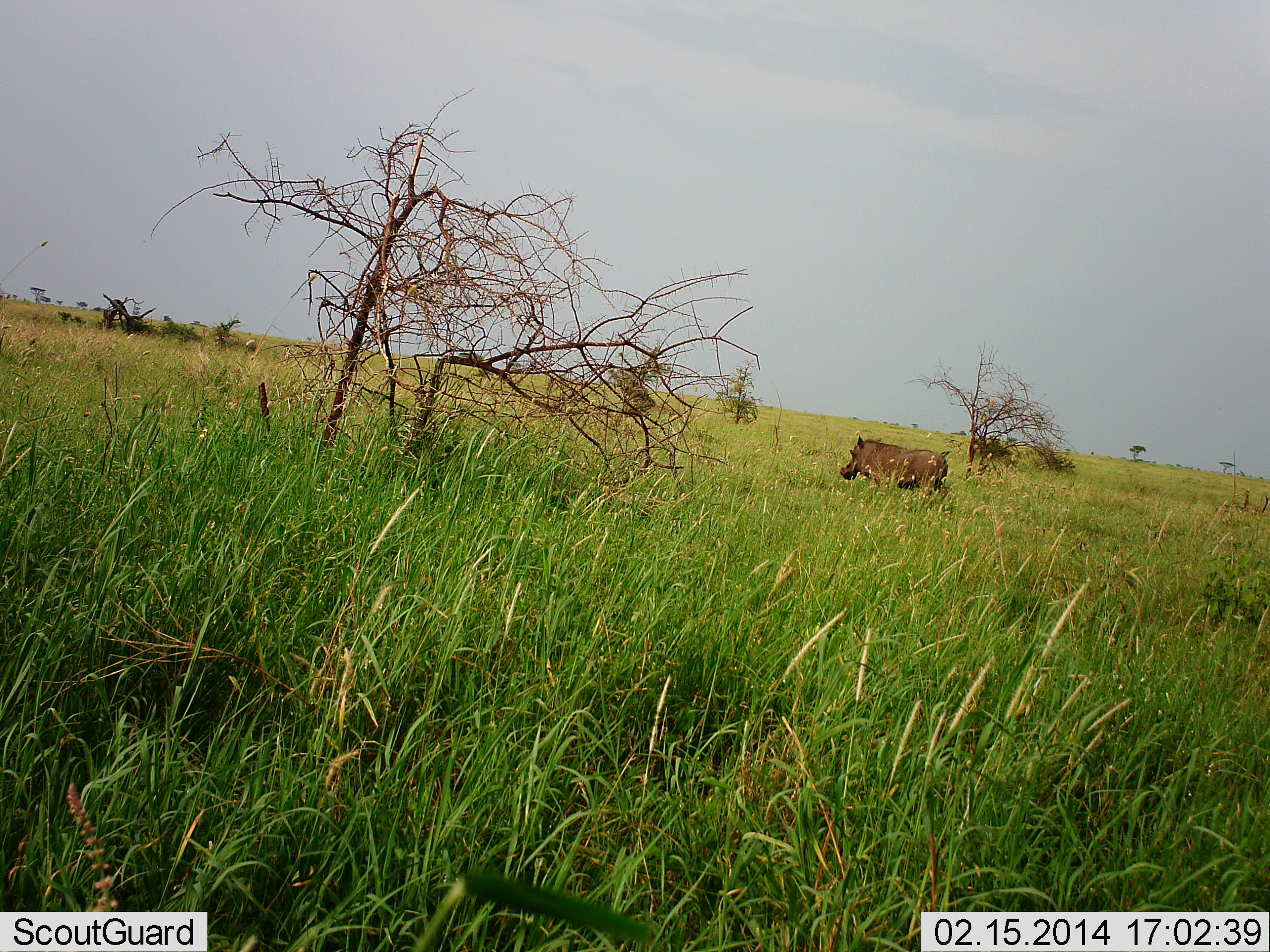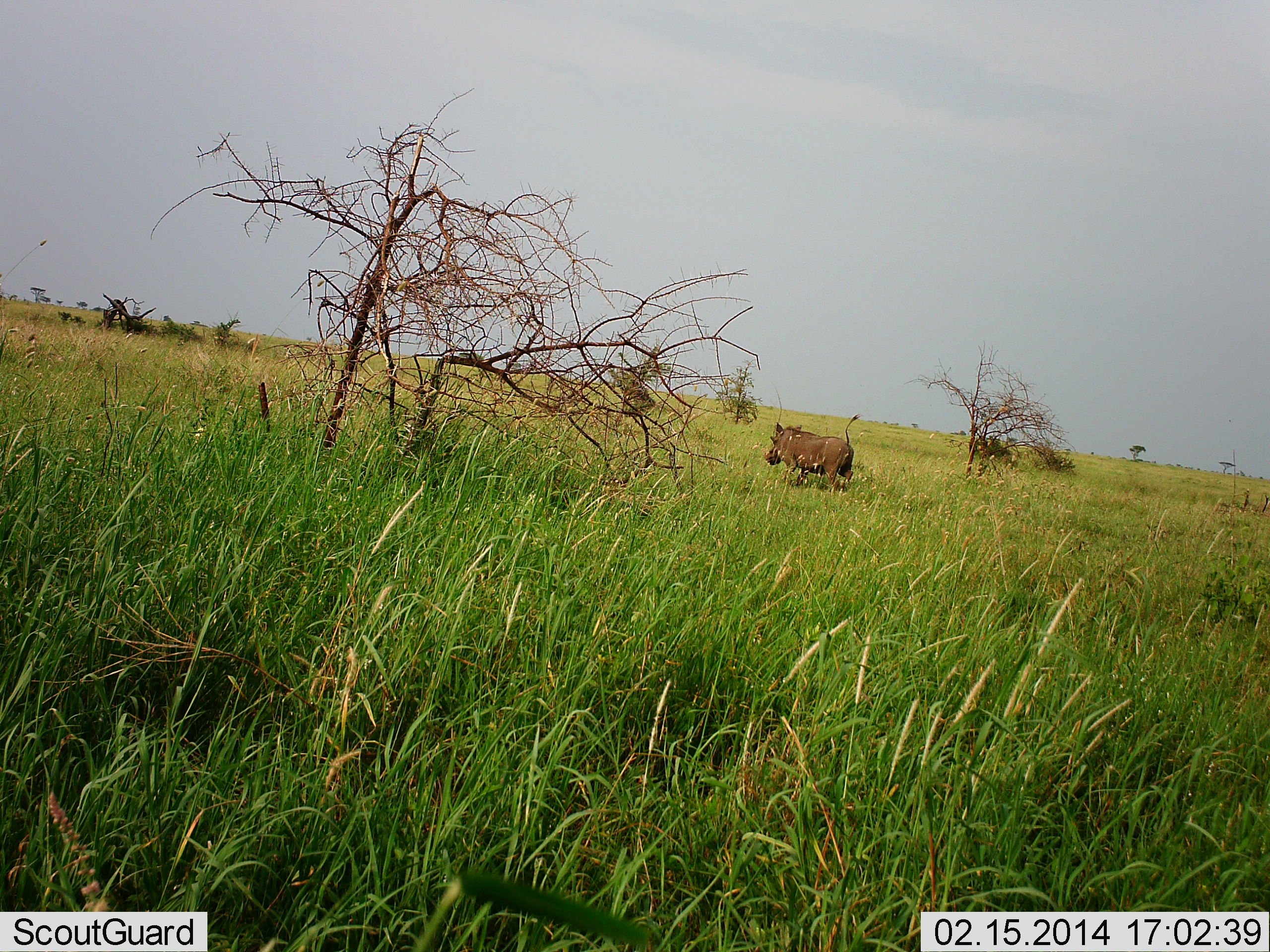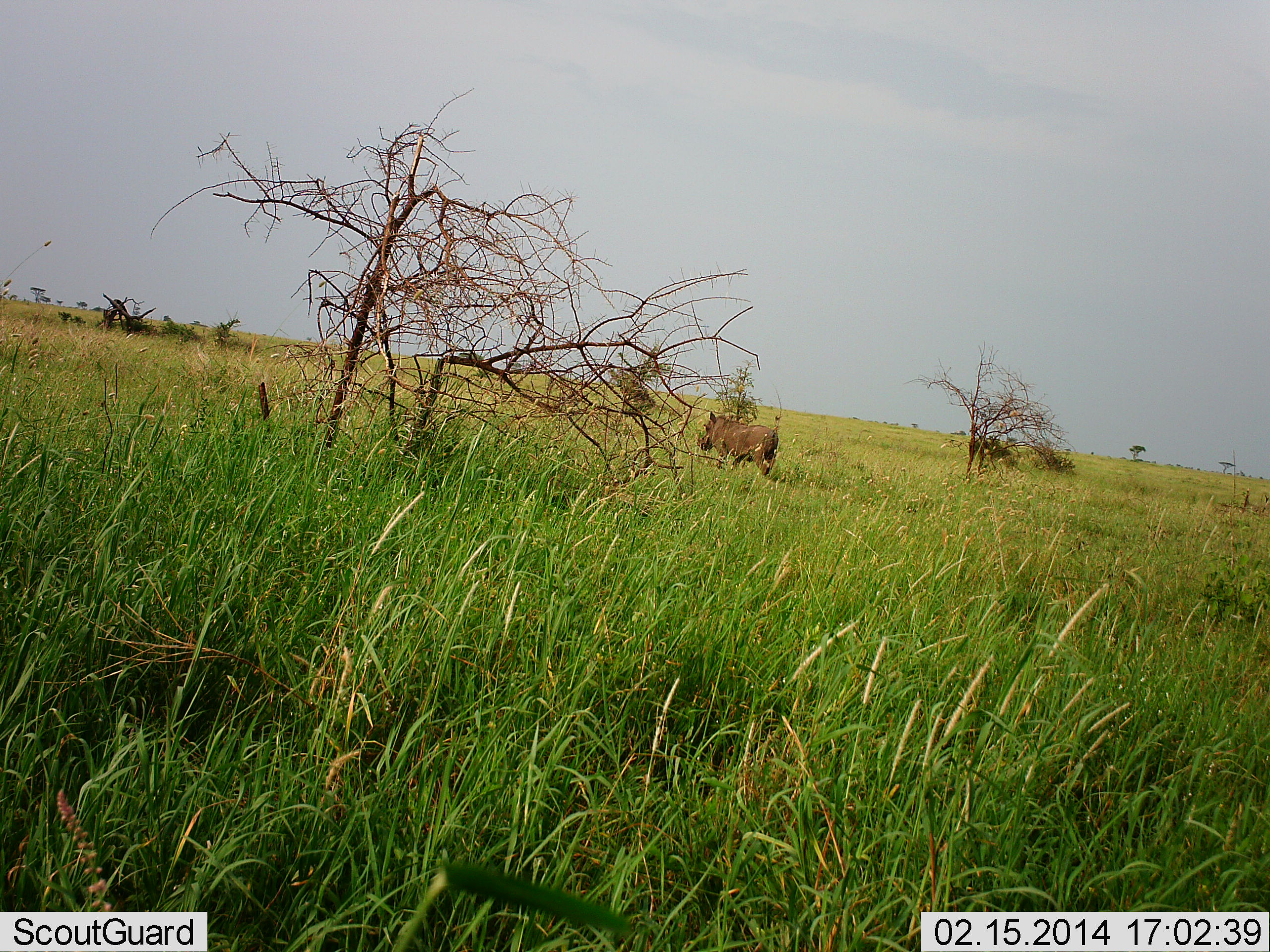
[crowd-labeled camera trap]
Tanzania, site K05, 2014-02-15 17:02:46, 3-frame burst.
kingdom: Animalia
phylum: Chordata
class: Mammalia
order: Artiodactyla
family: Suidae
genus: Phacochoerus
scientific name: Phacochoerus africanus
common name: warthog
Warthog (Phacochoerus africanus), count 1. Behavior (volunteer vote fractions): standing 0%, resting 0%, moving 100%, interacting 0%. Young present (vote fraction): 0%. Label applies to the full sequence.